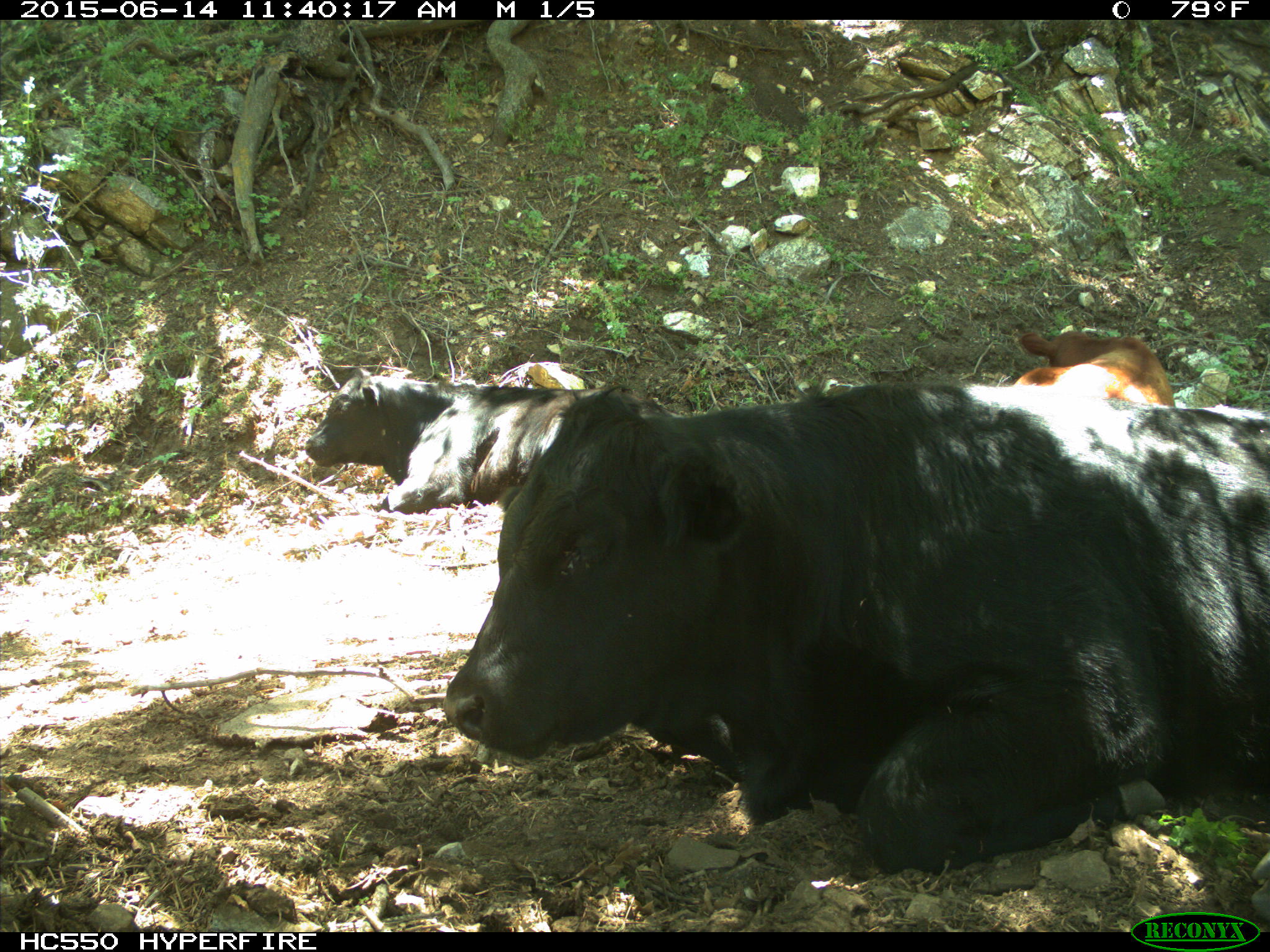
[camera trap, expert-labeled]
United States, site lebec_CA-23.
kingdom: Animalia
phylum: Chordata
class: Mammalia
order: Artiodactyla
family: Bovidae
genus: Bos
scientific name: Bos taurus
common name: domestic cow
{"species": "Bos taurus (domestic cow)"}